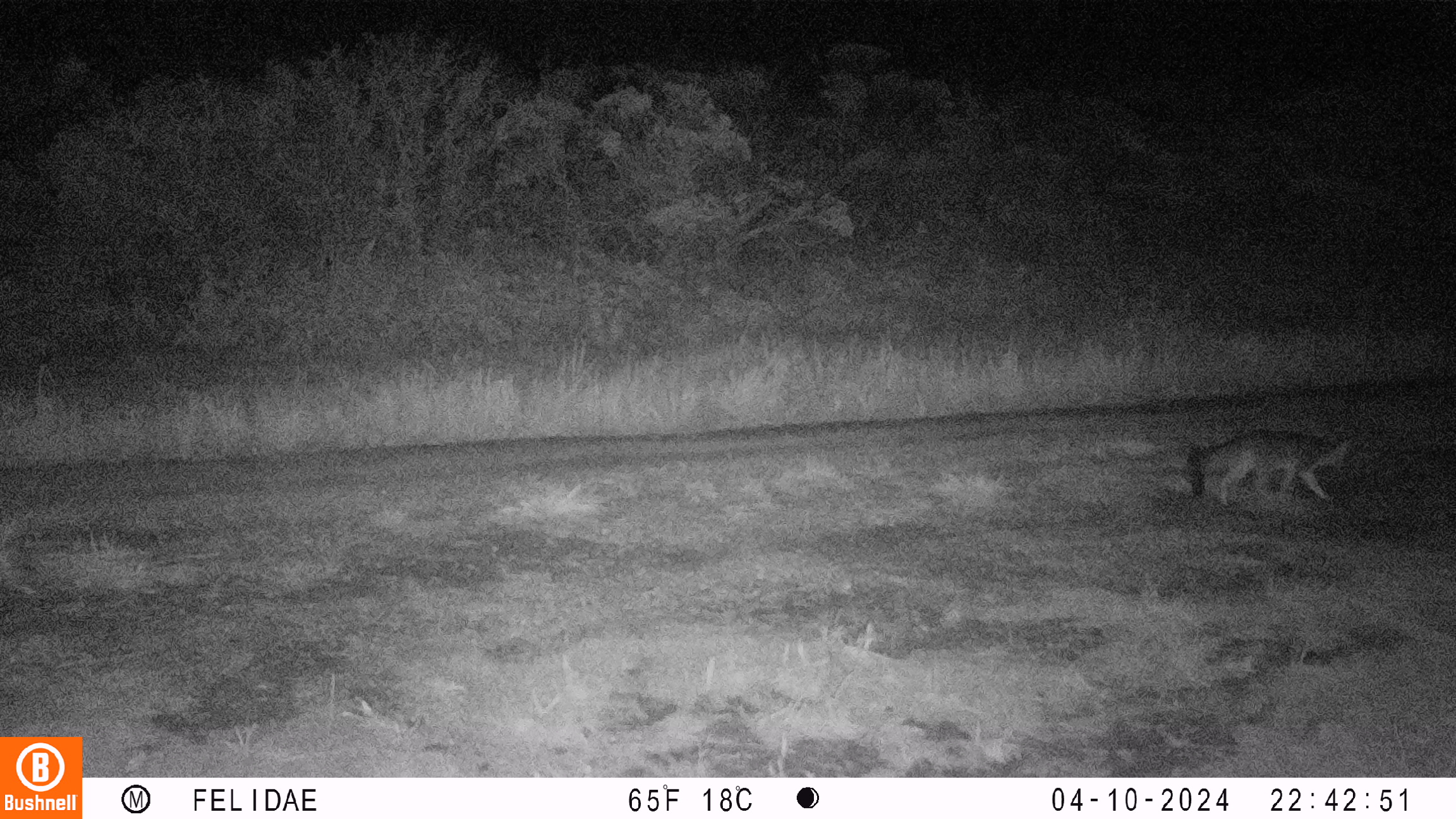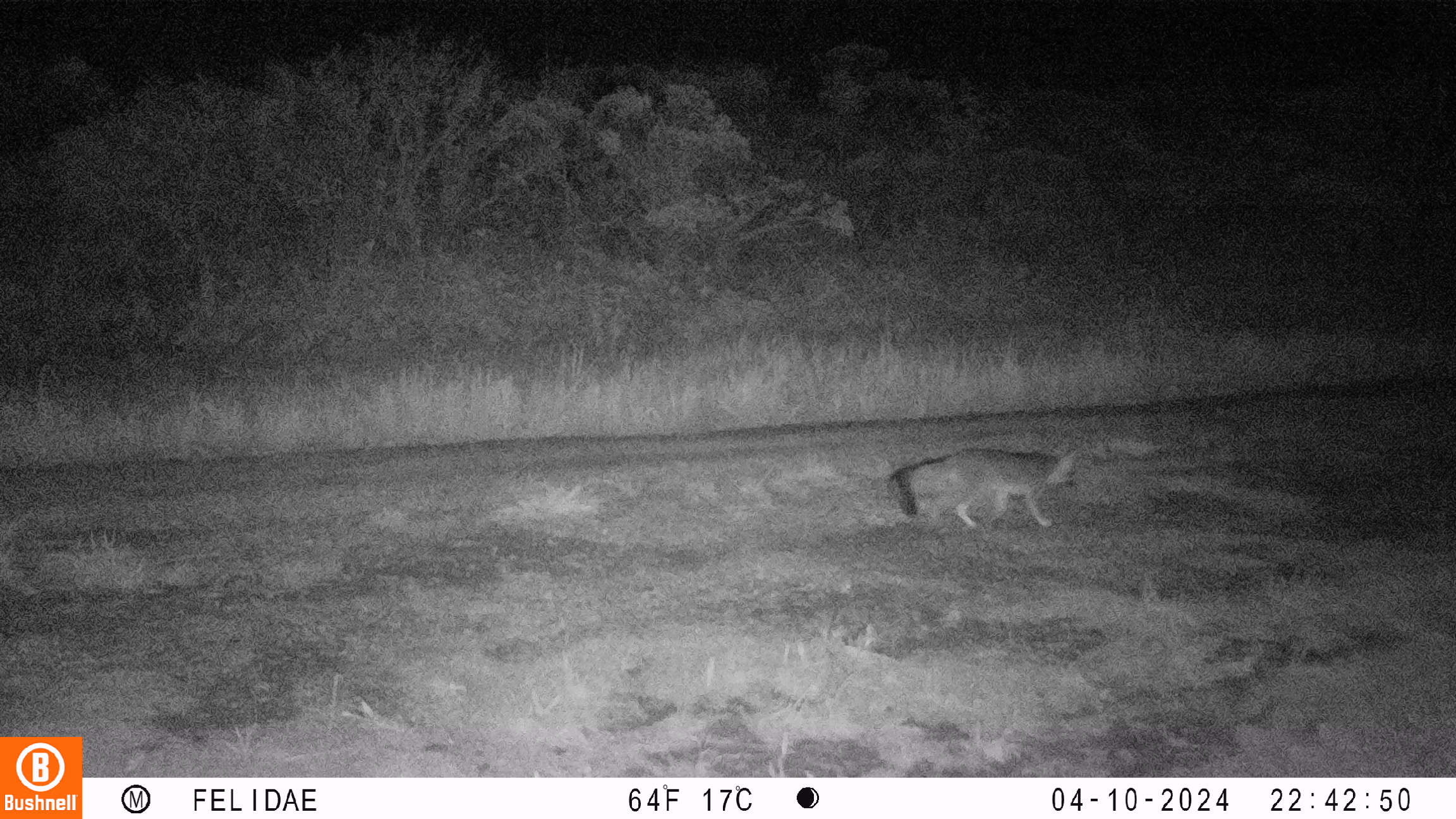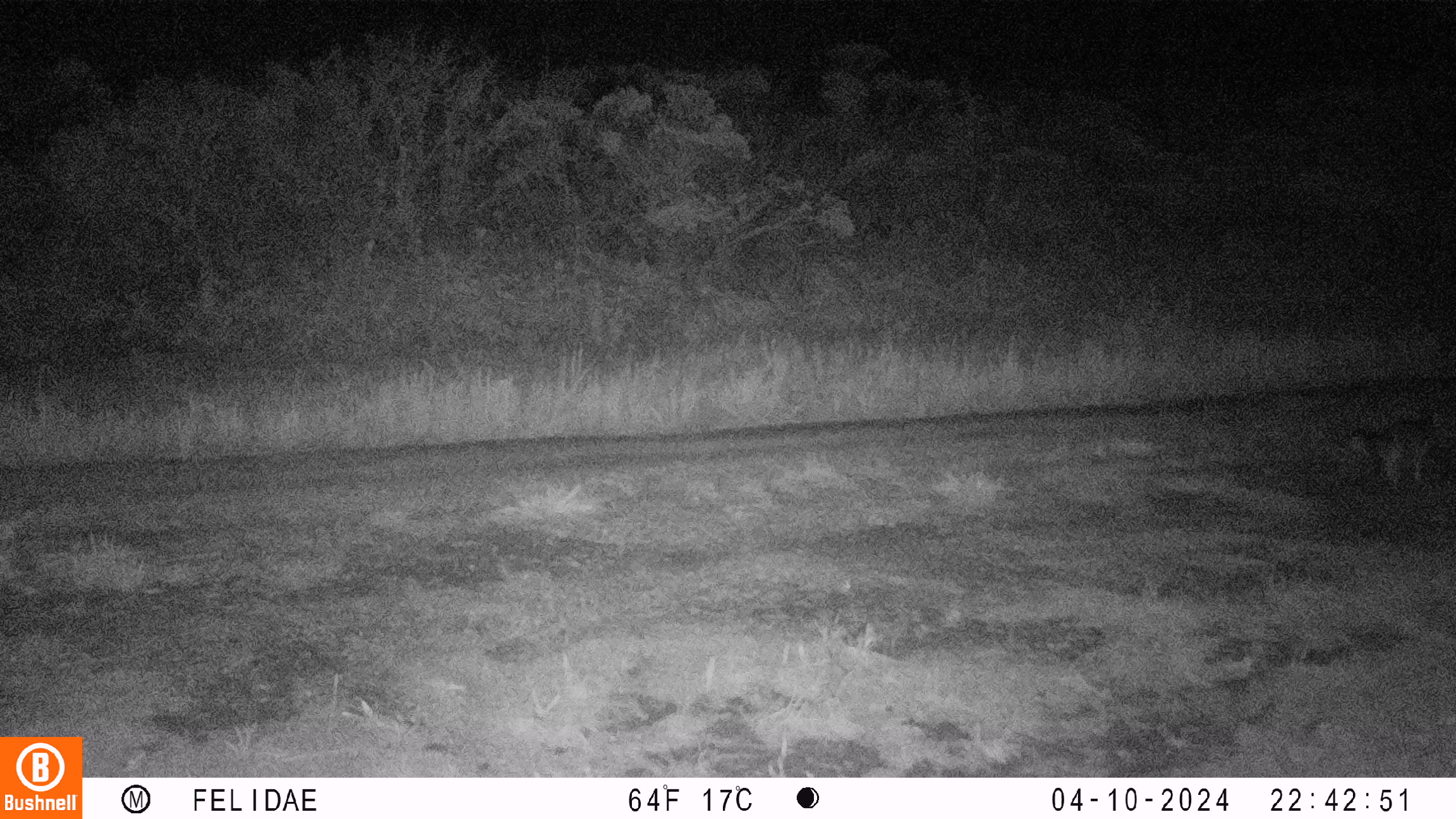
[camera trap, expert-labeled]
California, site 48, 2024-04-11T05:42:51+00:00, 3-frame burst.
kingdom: Animalia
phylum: Chordata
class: Mammalia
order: Carnivora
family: Canidae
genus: Urocyon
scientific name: Urocyon cinereoargenteus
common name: gray fox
Gray fox (Urocyon cinereoargenteus).